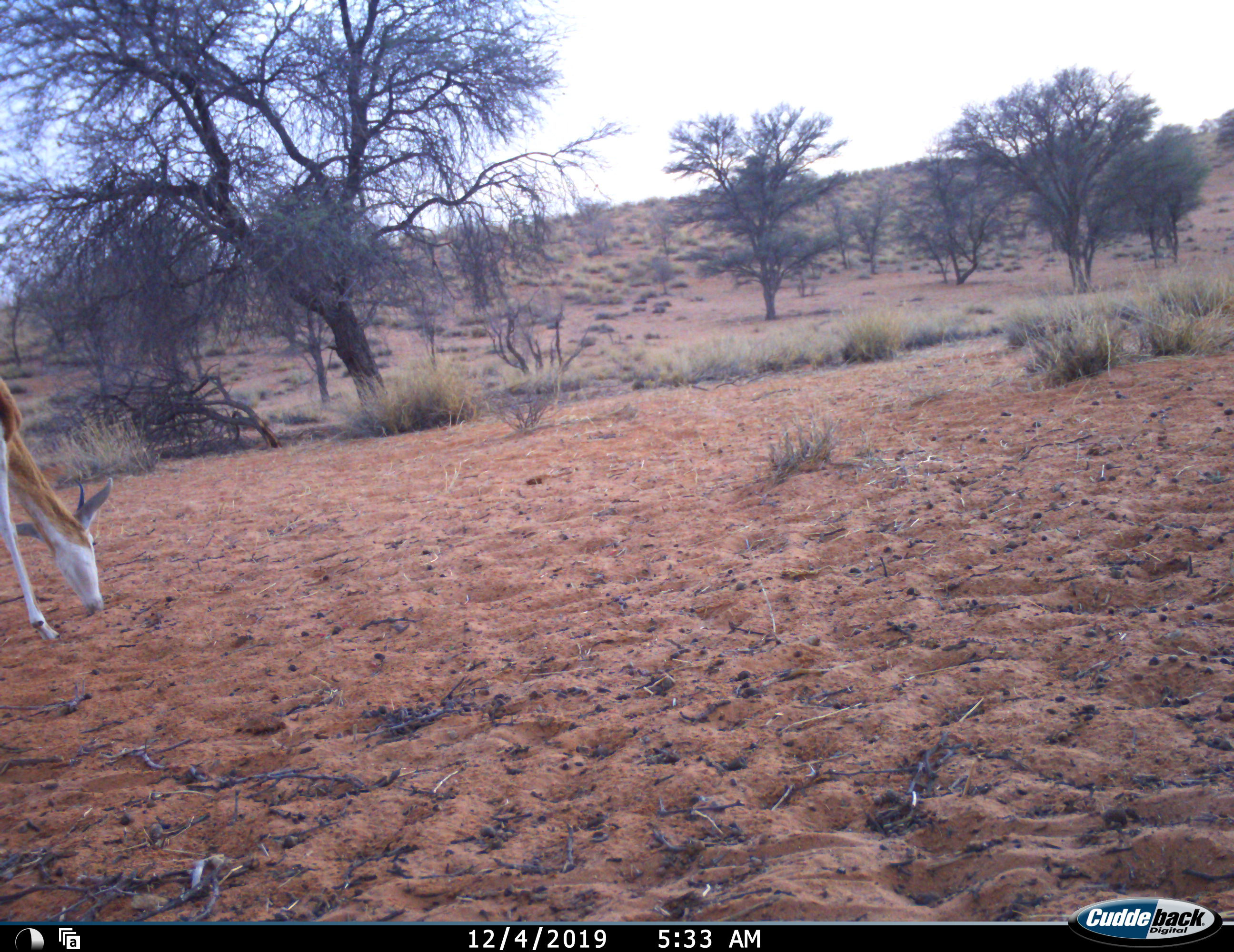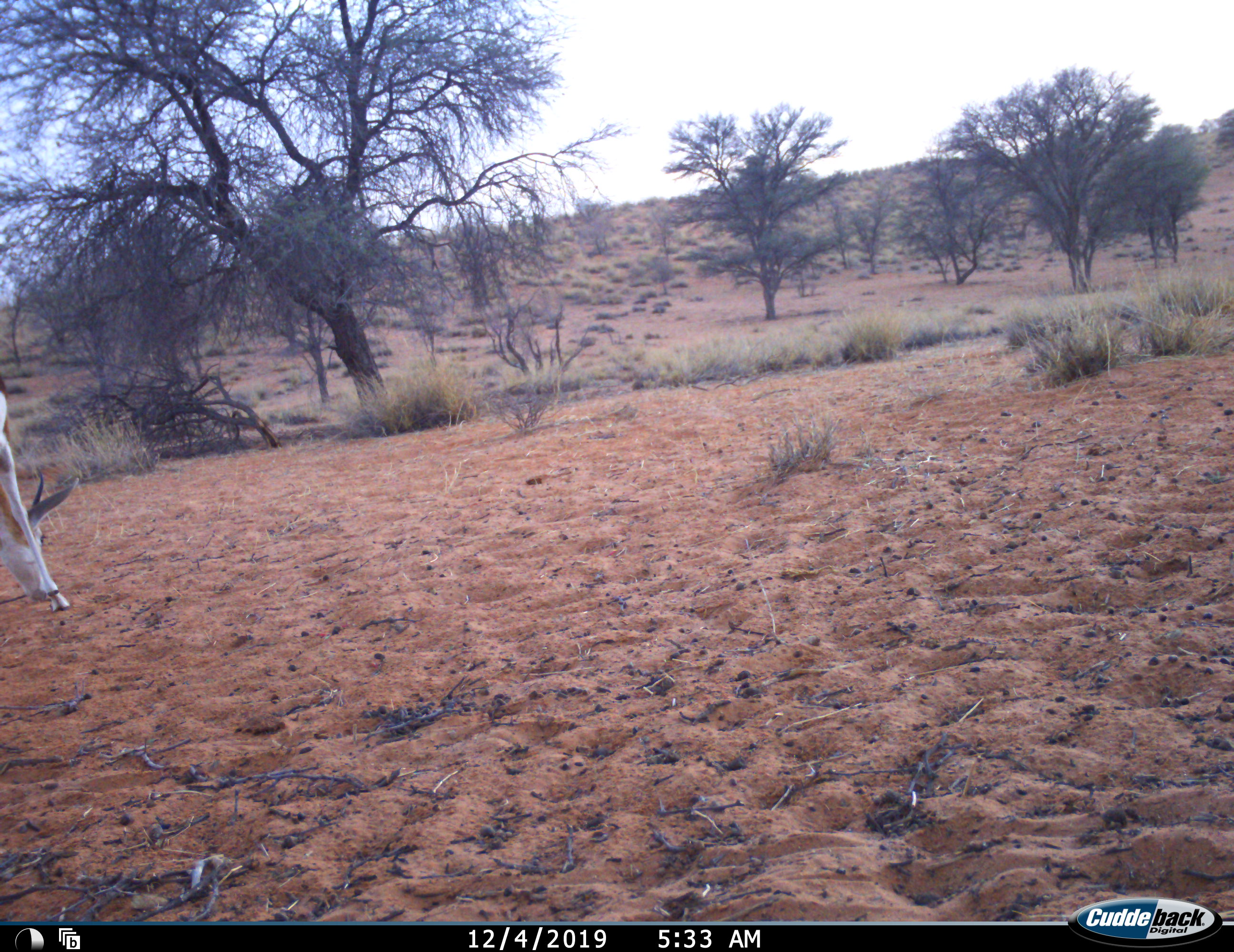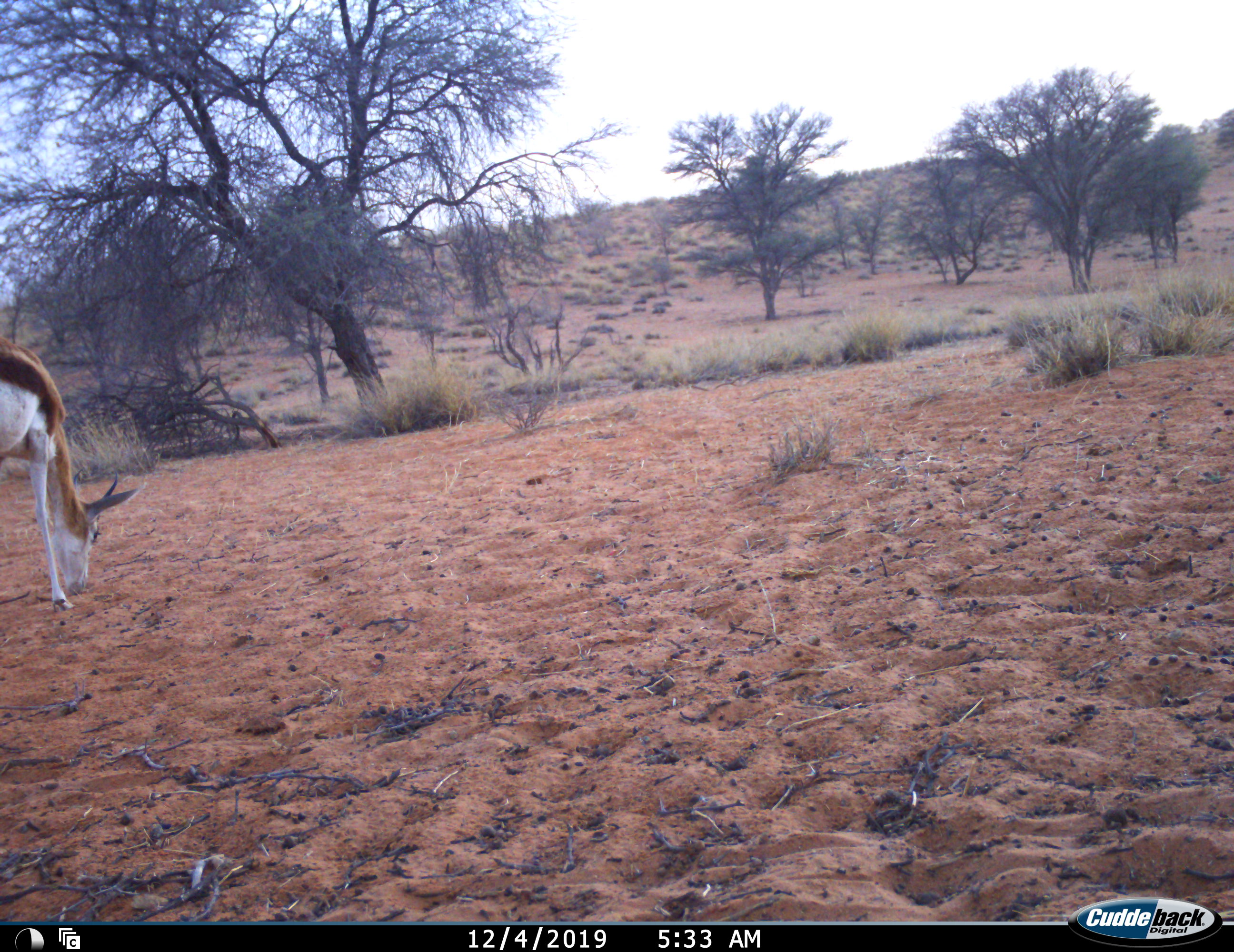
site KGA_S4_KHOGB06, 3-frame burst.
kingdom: Animalia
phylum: Chordata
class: Mammalia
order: Artiodactyla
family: Bovidae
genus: Antidorcas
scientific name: Antidorcas marsupialis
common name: springbok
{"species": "springbok (Antidorcas marsupialis)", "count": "1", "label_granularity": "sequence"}